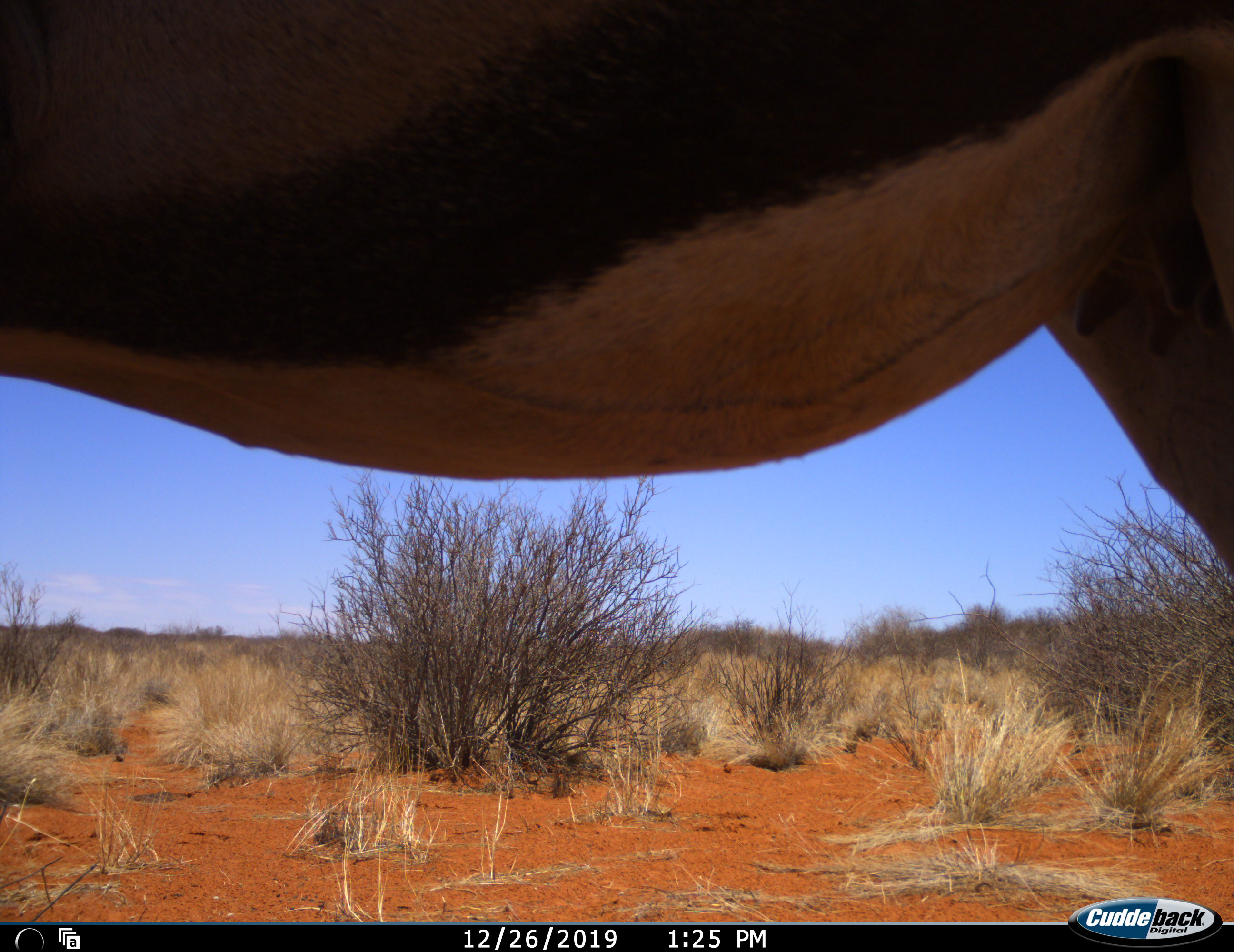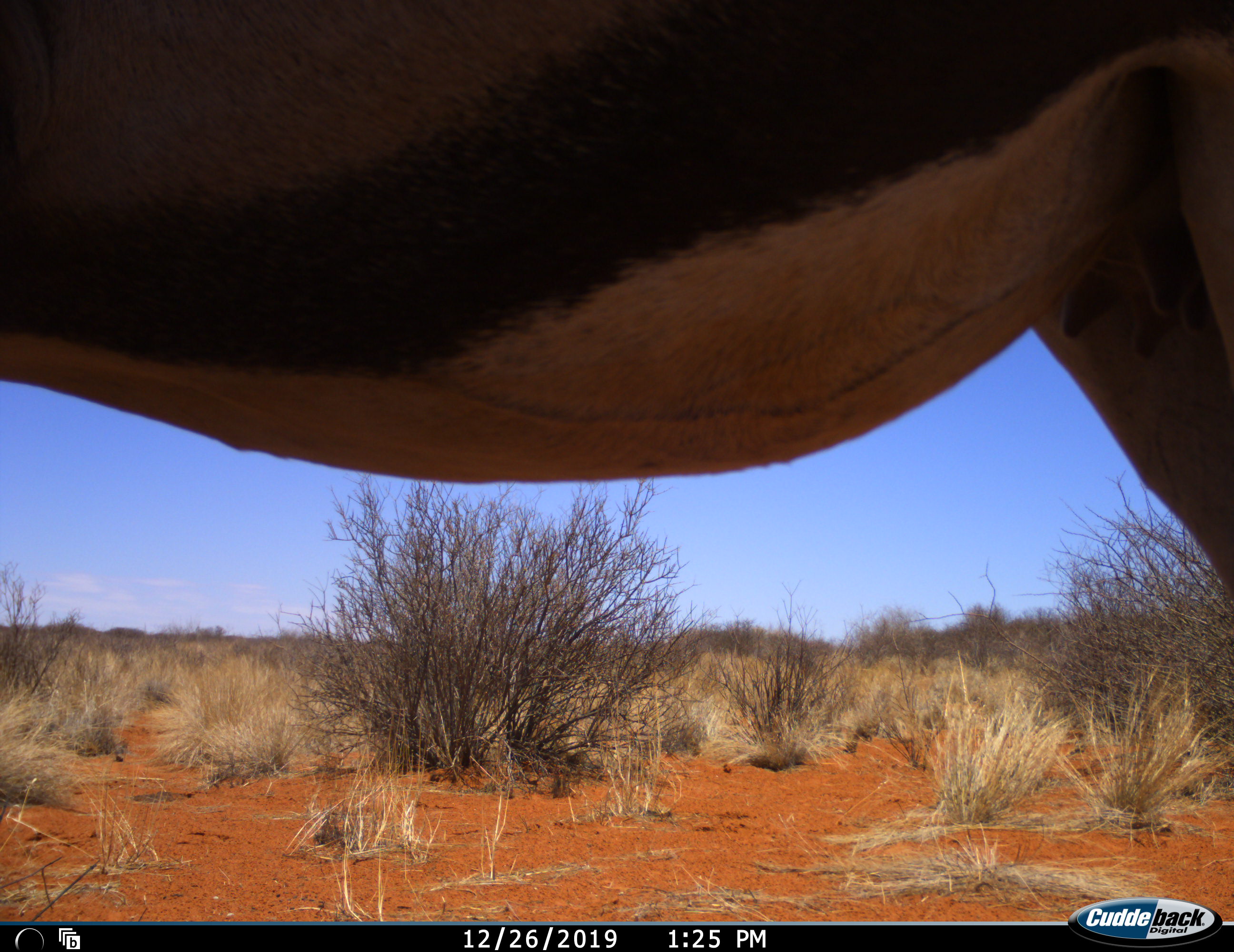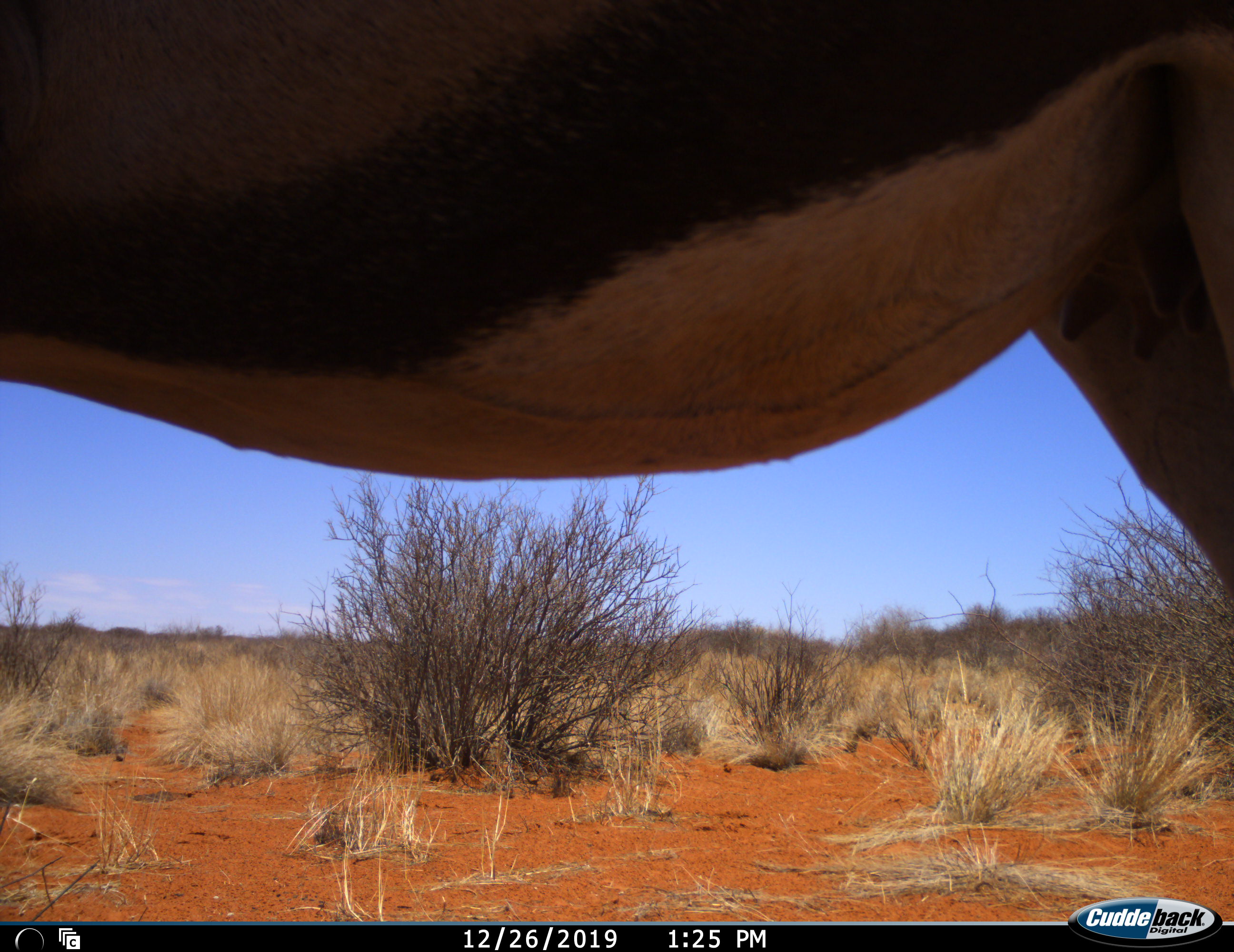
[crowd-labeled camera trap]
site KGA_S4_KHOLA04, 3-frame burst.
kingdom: Animalia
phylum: Chordata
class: Mammalia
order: Artiodactyla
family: Bovidae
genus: Oryx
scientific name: Oryx gazella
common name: gemsbok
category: oryx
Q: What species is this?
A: Oryx (gemsbok) (Oryx gazella).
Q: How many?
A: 1.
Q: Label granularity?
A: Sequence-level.